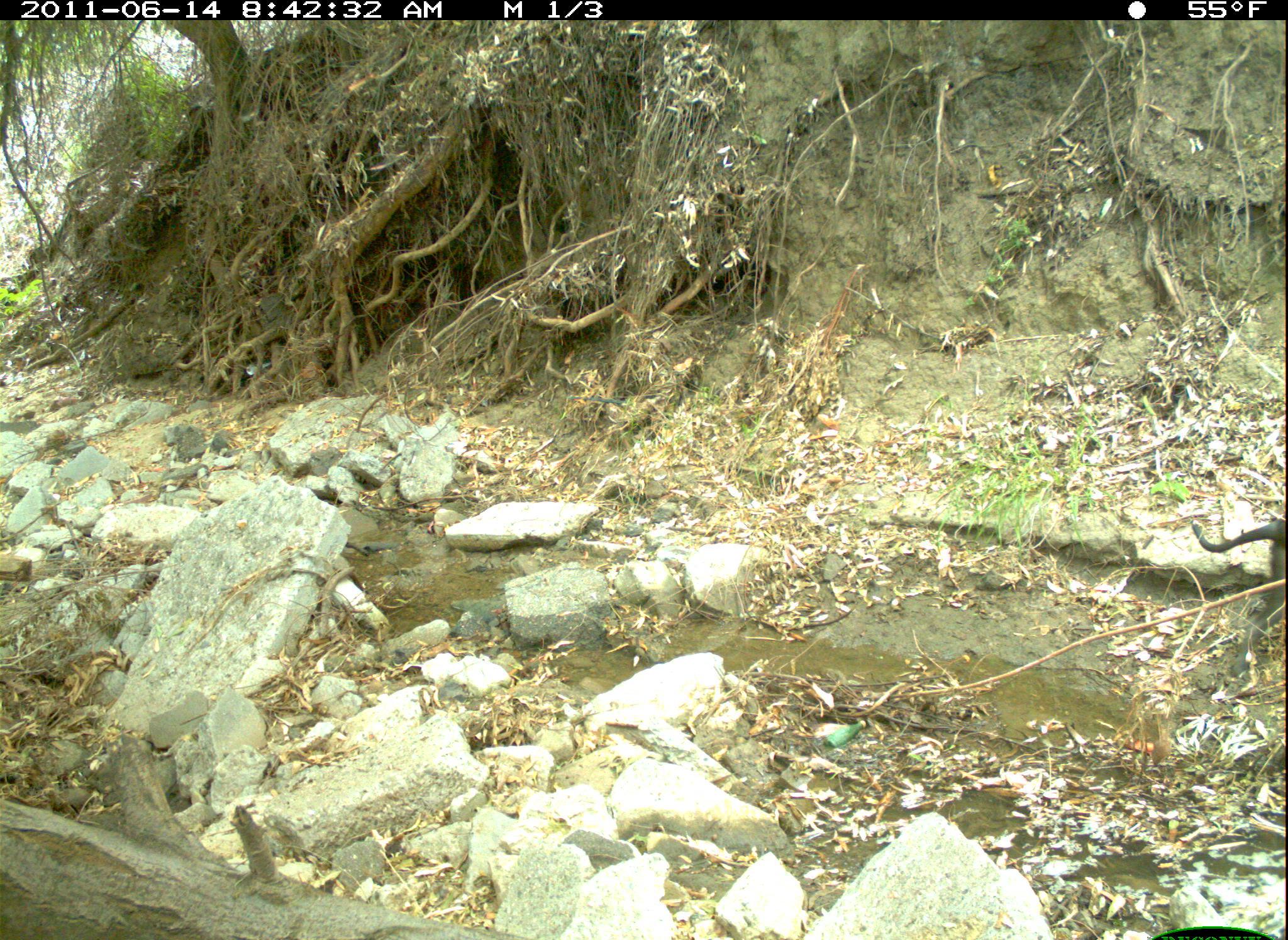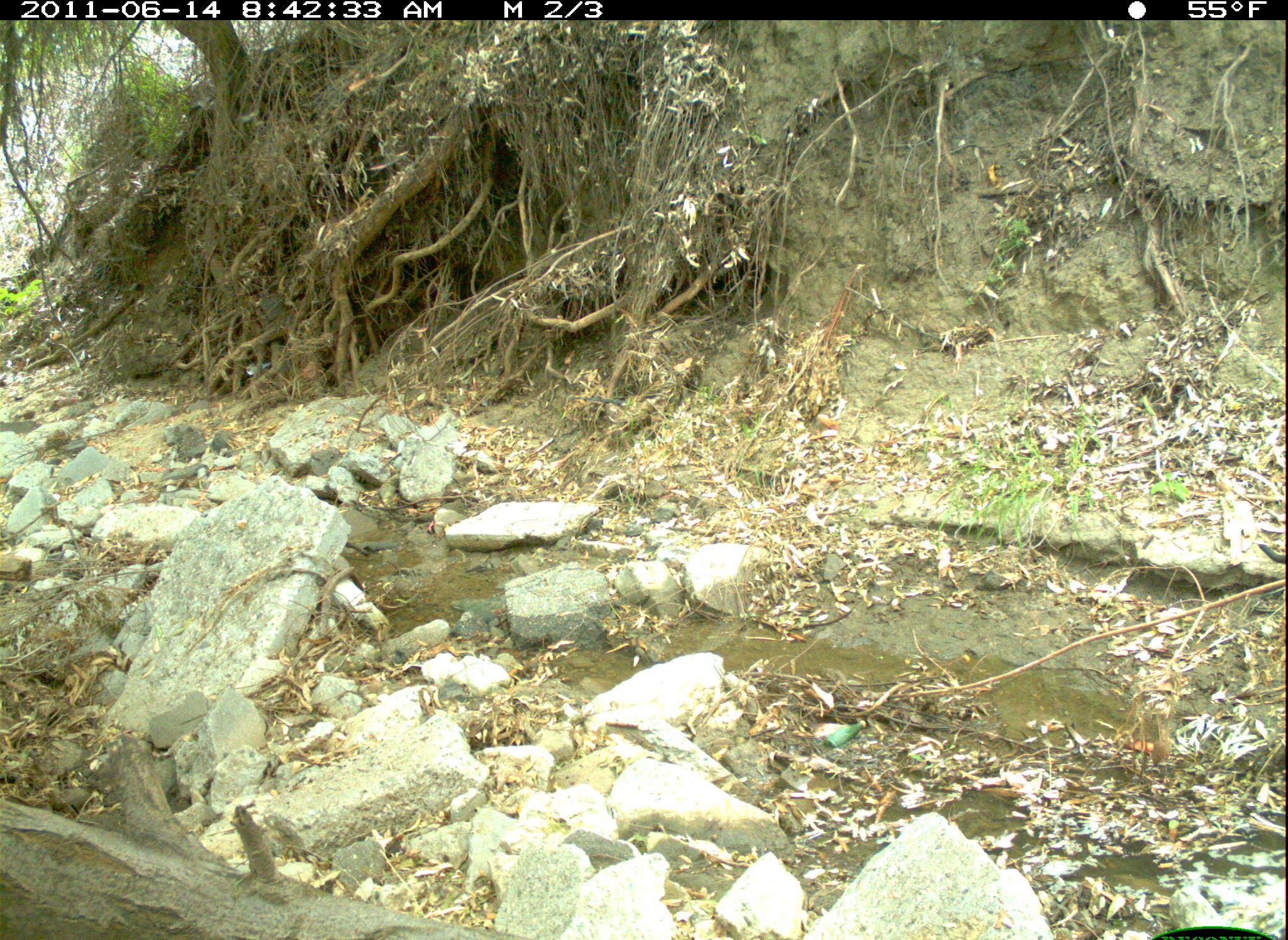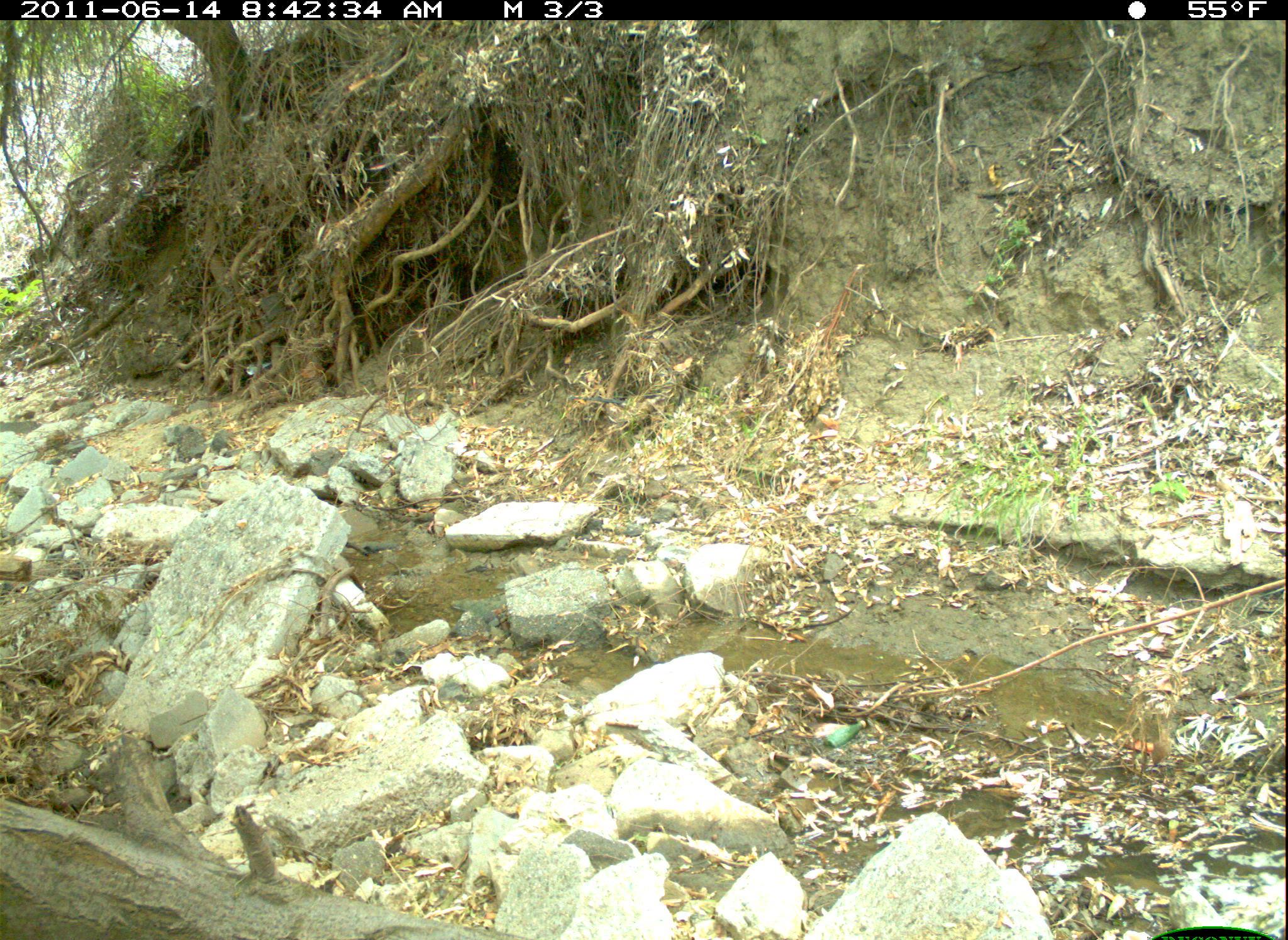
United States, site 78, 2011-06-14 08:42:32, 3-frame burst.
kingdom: Animalia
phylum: Chordata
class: Mammalia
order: Carnivora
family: Canidae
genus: Canis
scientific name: Canis familiaris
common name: domestic dog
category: dog